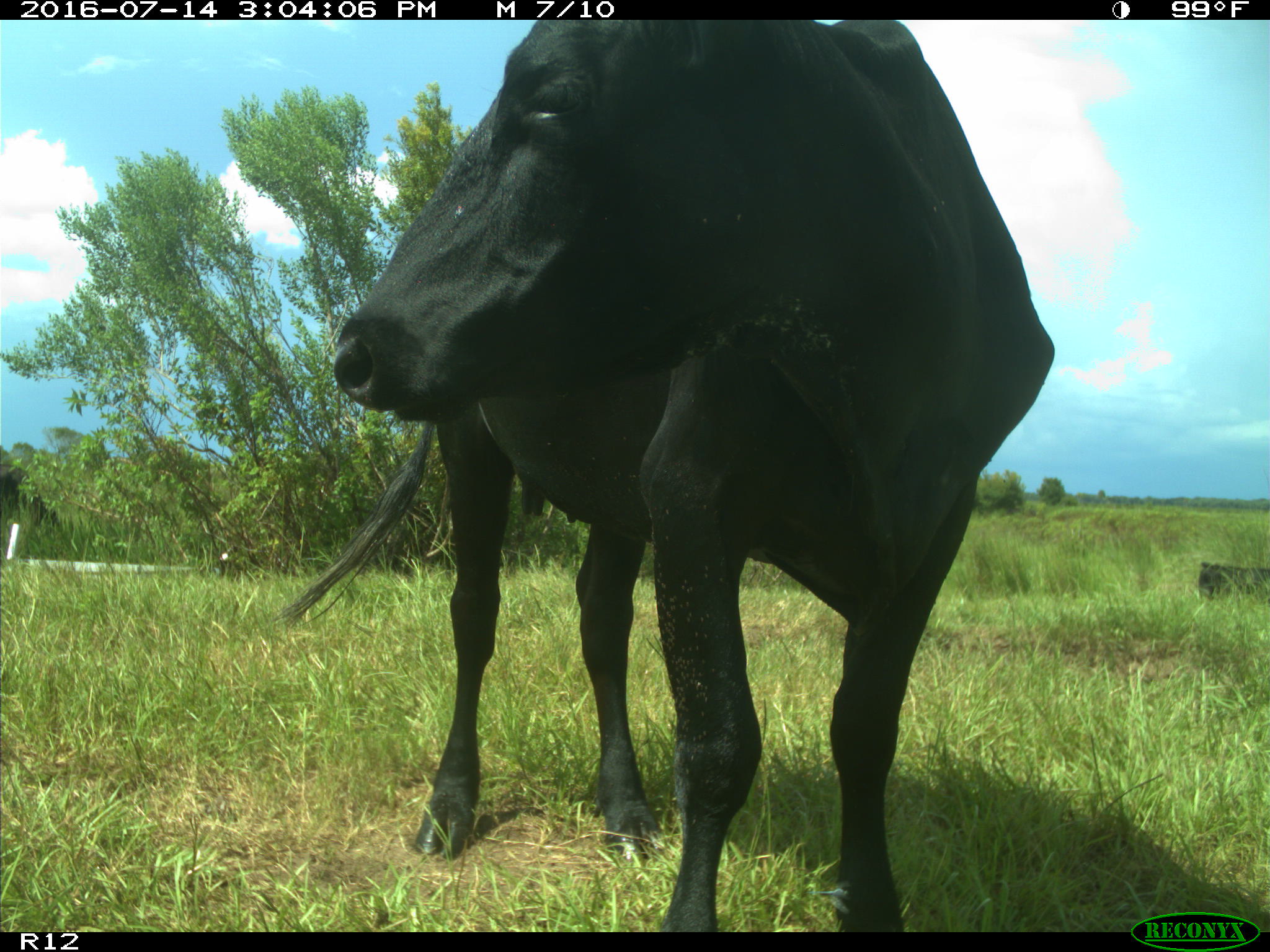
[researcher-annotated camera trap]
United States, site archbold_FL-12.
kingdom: Animalia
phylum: Chordata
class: Mammalia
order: Artiodactyla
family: Bovidae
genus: Bos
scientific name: Bos taurus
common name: domestic cow